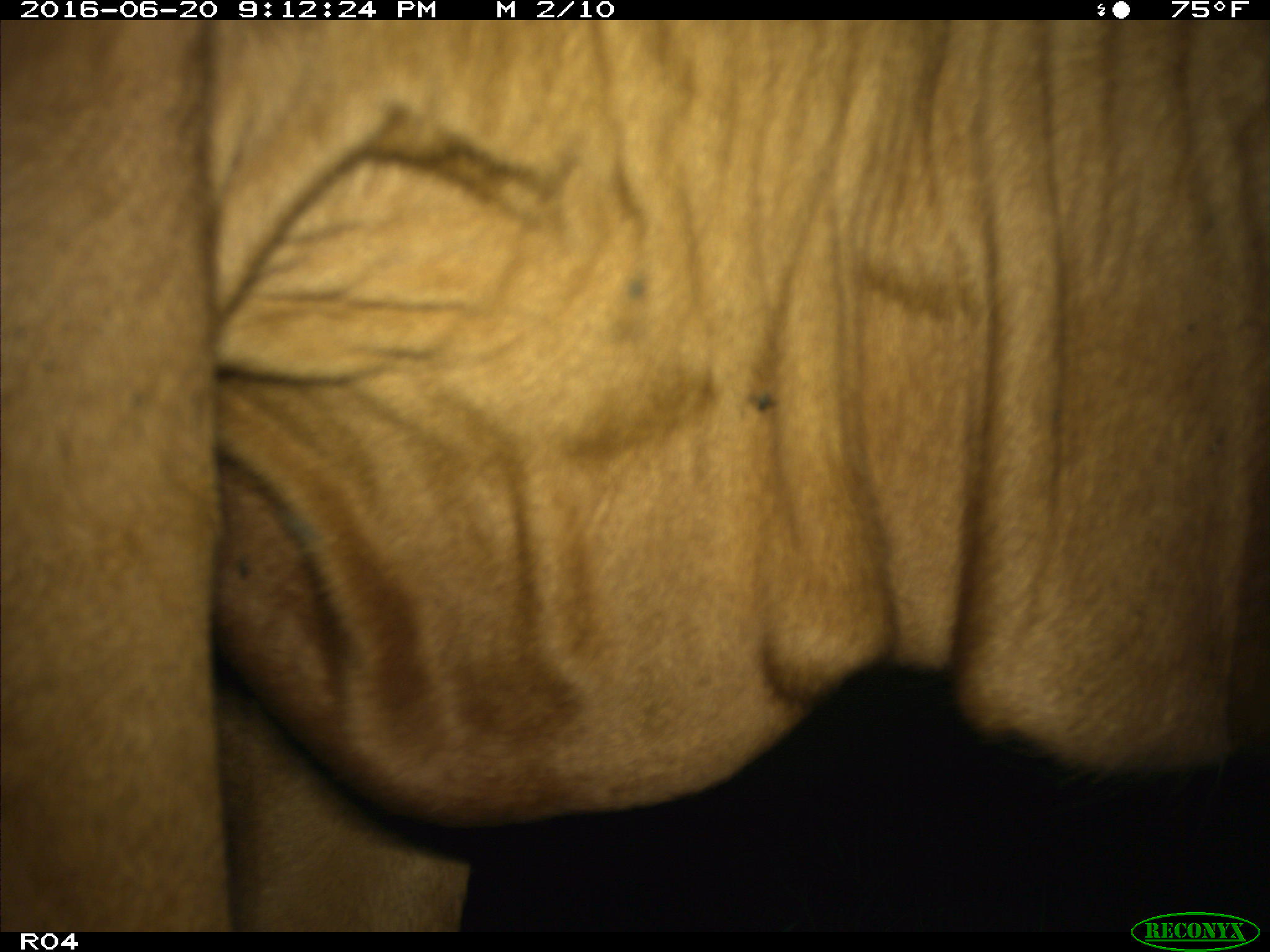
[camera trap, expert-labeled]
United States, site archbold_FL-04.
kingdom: Animalia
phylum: Chordata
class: Mammalia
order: Artiodactyla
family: Bovidae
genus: Bos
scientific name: Bos taurus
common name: domestic cow